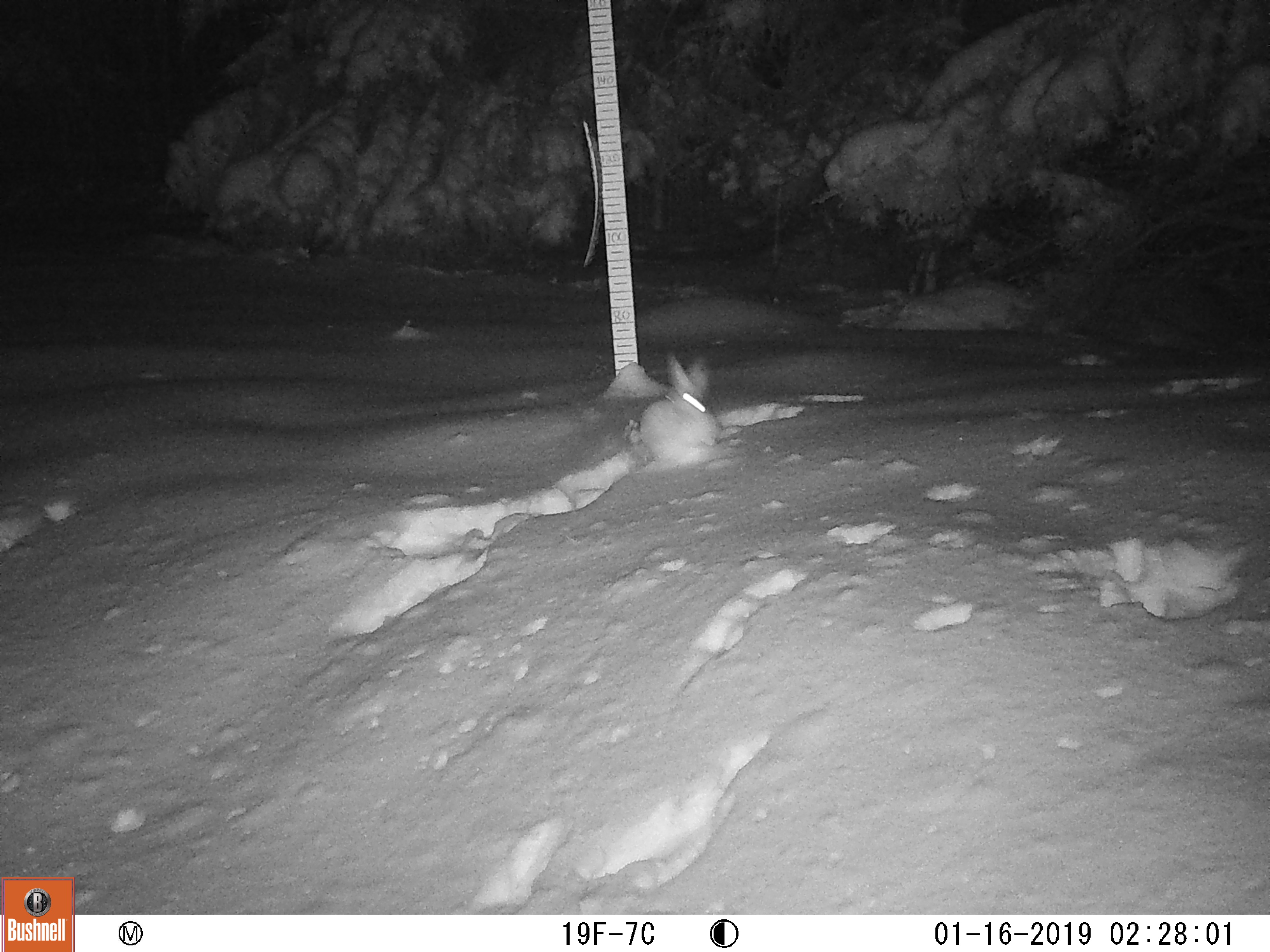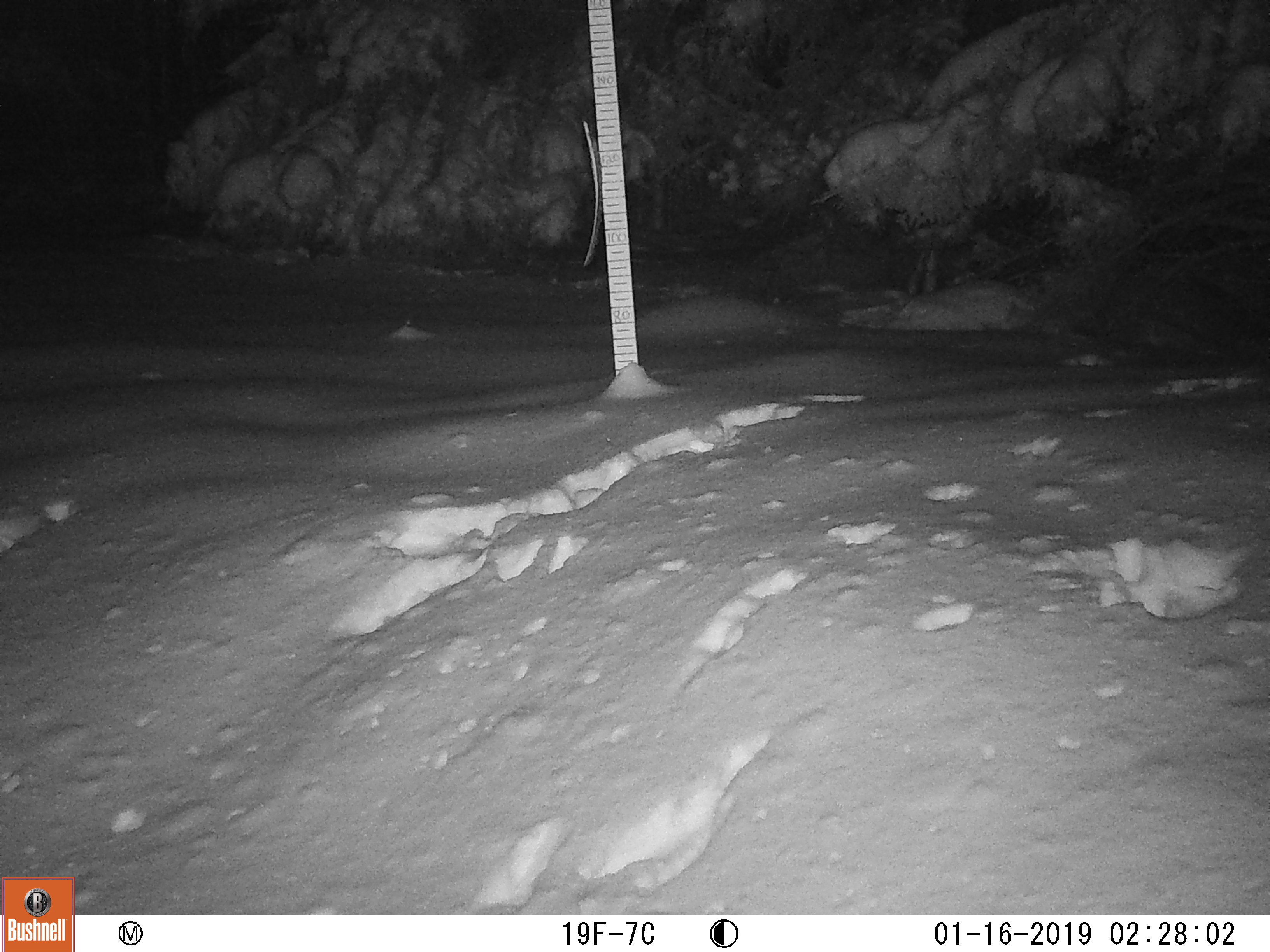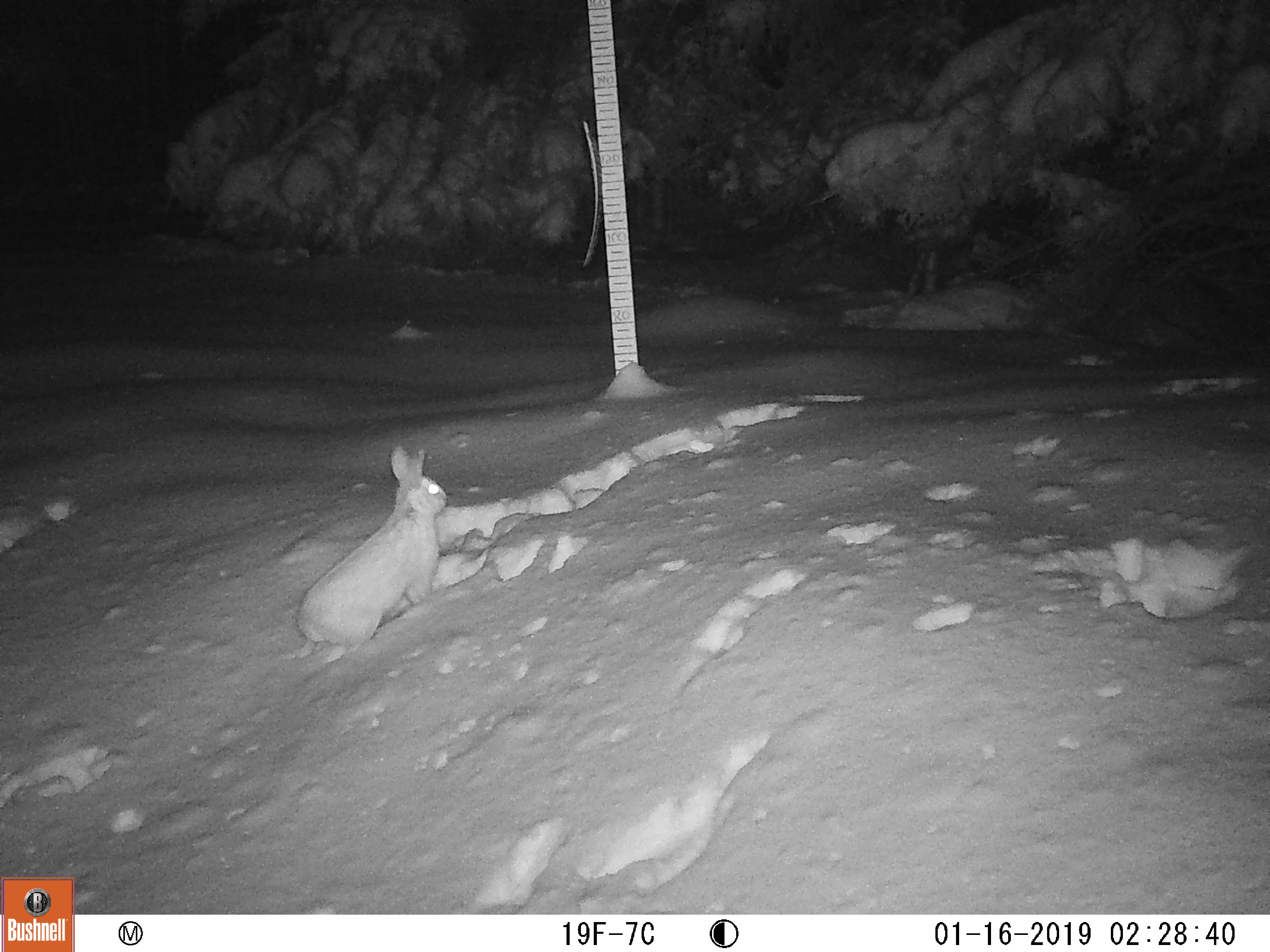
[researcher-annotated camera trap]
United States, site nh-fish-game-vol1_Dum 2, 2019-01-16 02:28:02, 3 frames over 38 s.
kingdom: Animalia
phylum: Chordata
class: Mammalia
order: Lagomorpha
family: Leporidae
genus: Lepus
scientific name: Lepus americanus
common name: snowshoe hare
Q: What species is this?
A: Snowshoe hare (Lepus americanus).